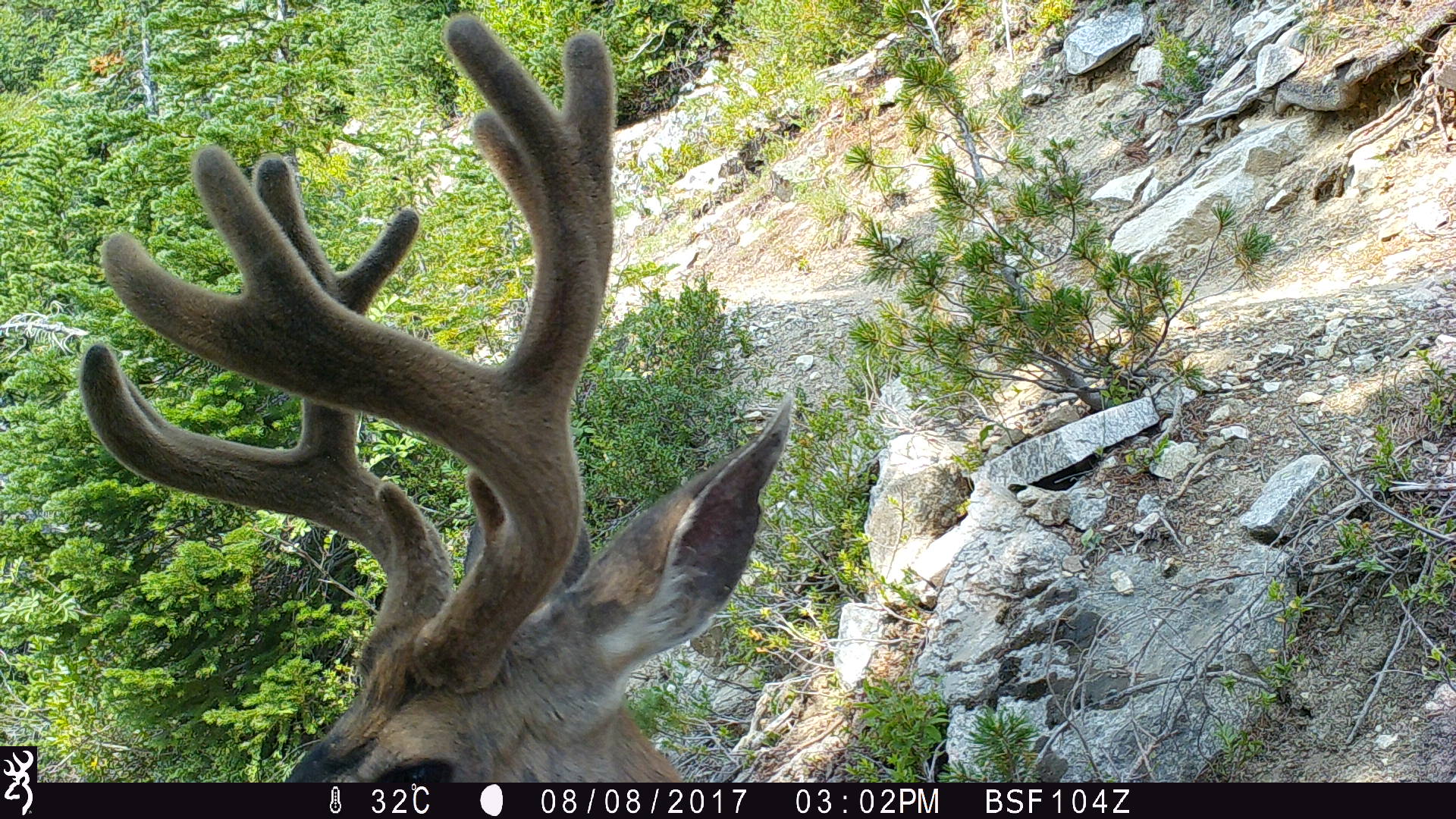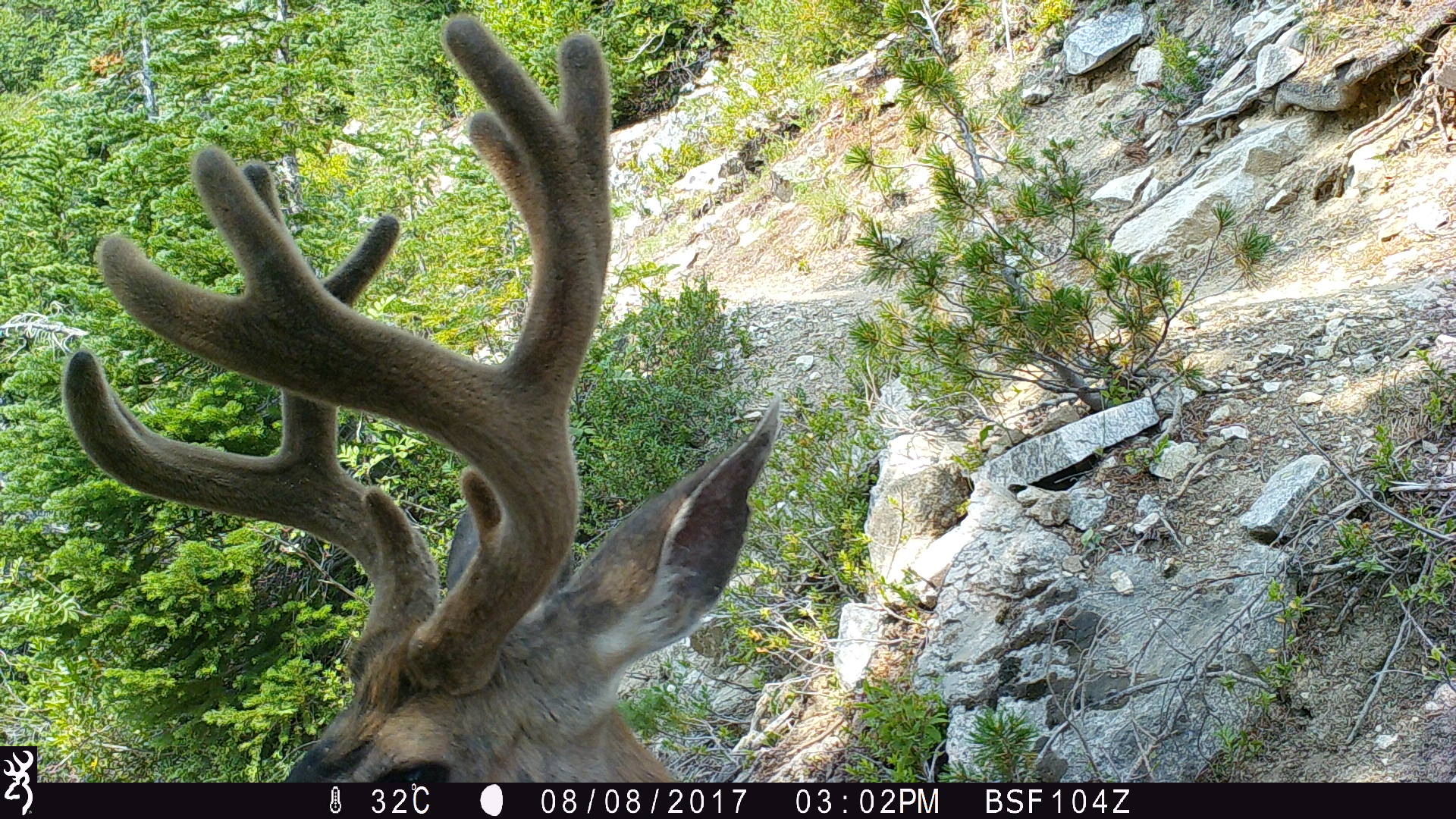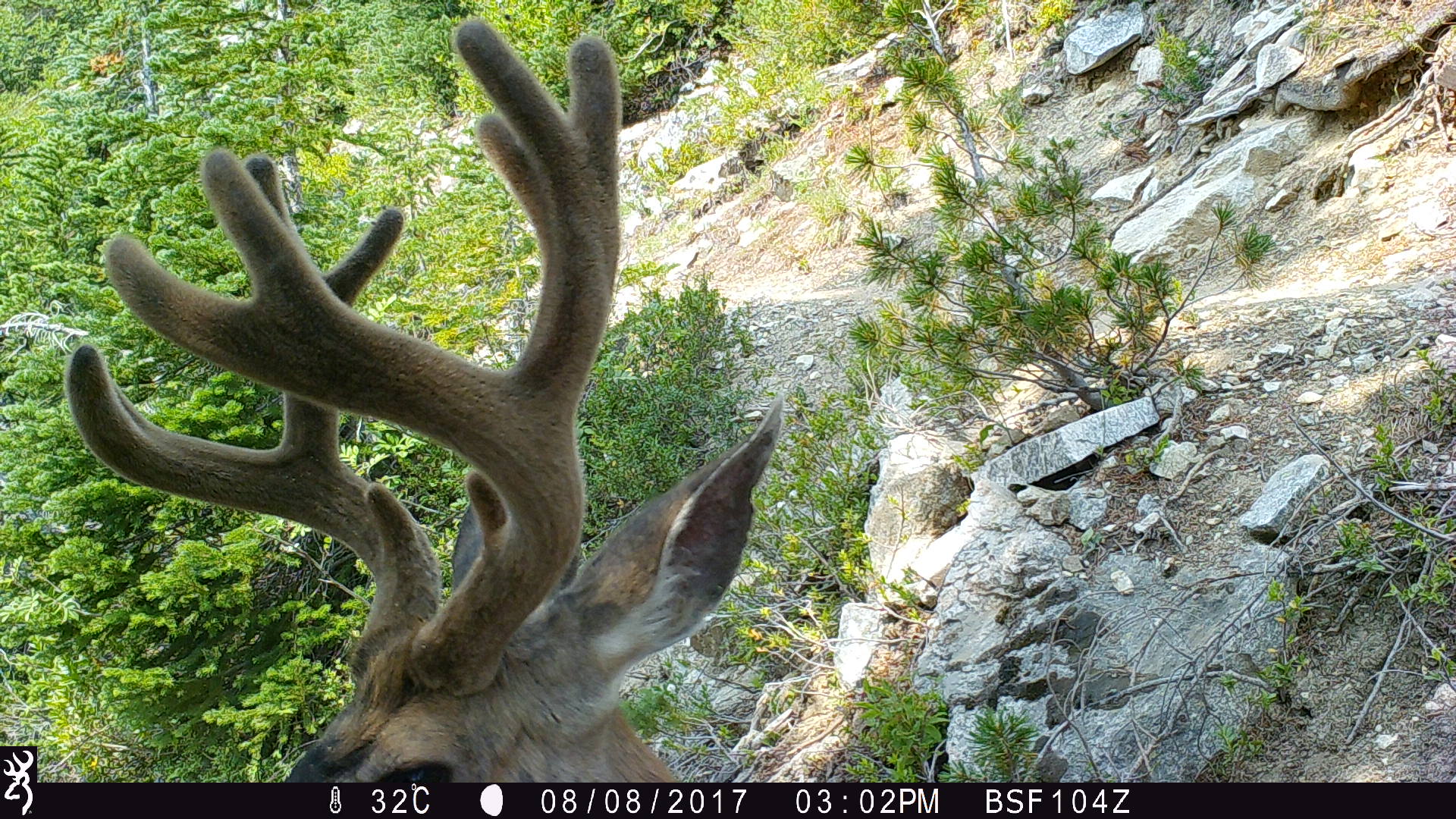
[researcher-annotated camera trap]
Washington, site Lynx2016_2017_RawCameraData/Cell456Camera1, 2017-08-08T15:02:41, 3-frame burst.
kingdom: Animalia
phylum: Chordata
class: Mammalia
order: Artiodactyla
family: Cervidae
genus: Odocoileus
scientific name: Odocoileus hemionus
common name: mule deer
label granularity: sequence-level